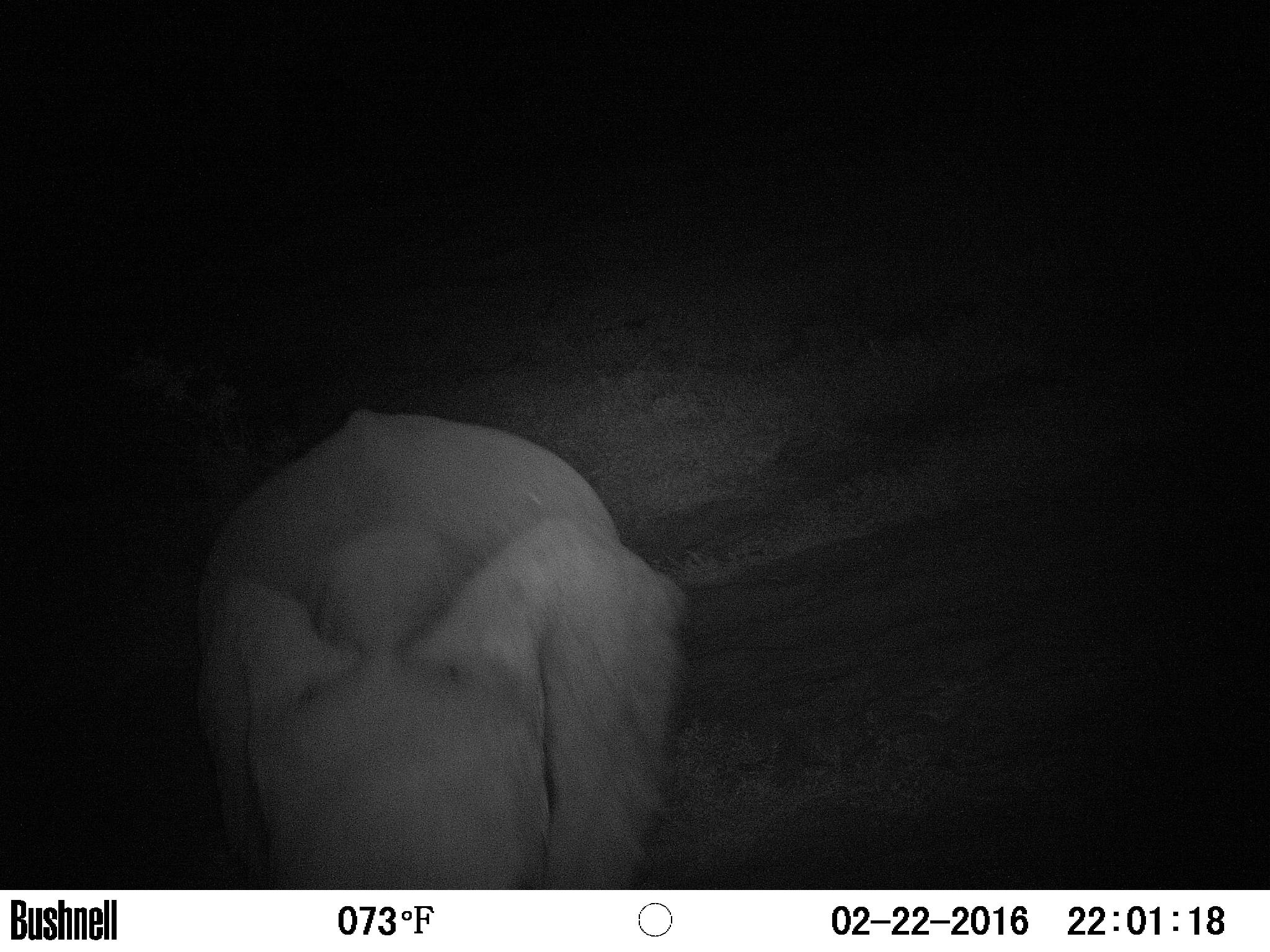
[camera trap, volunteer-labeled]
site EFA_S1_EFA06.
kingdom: Animalia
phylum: Chordata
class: Mammalia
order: Proboscidea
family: Elephantidae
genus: Loxodonta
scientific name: Loxodonta africana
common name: african bush elephant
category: elephant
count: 1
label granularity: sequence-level